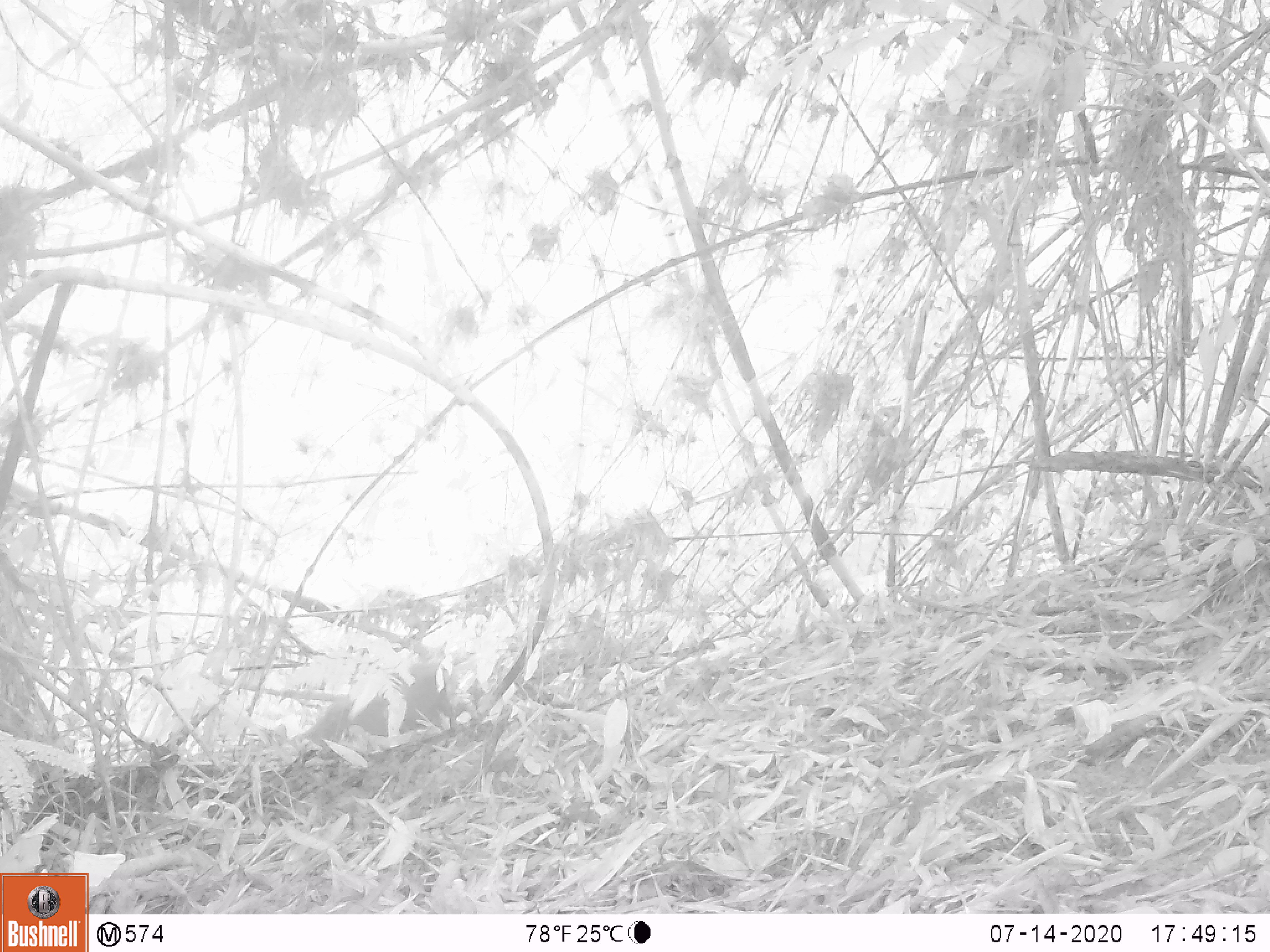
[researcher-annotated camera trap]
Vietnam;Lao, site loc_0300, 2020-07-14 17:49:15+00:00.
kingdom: Animalia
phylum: Chordata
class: Mammalia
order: Artiodactyla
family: Cervidae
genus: Muntiacus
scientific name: Muntiacus rooseveltorum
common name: roosevelt's muntjac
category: roosevelts muntjac group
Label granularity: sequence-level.